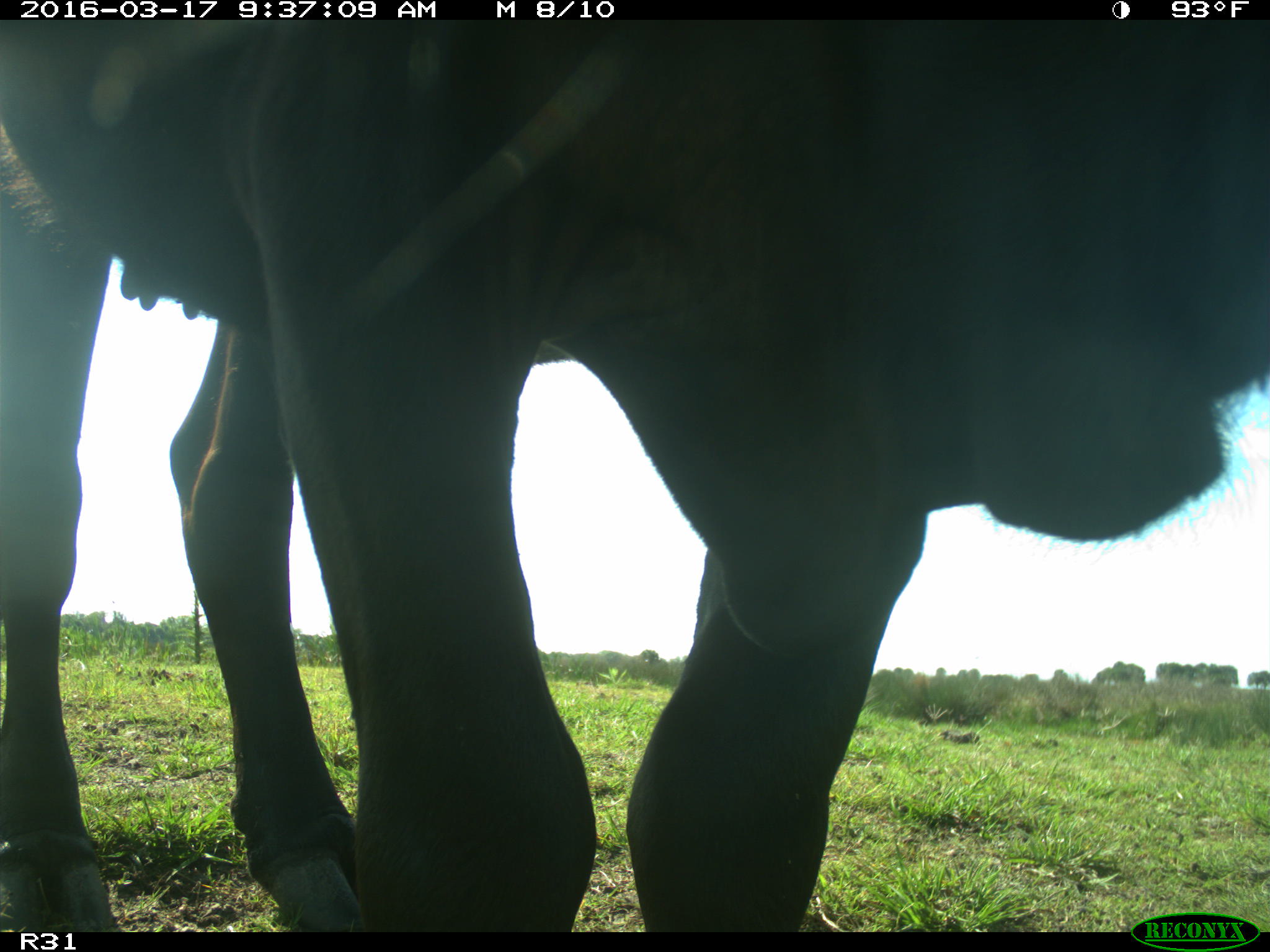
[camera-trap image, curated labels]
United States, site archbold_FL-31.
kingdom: Animalia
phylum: Chordata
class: Mammalia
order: Artiodactyla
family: Bovidae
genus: Bos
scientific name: Bos taurus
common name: domestic cow